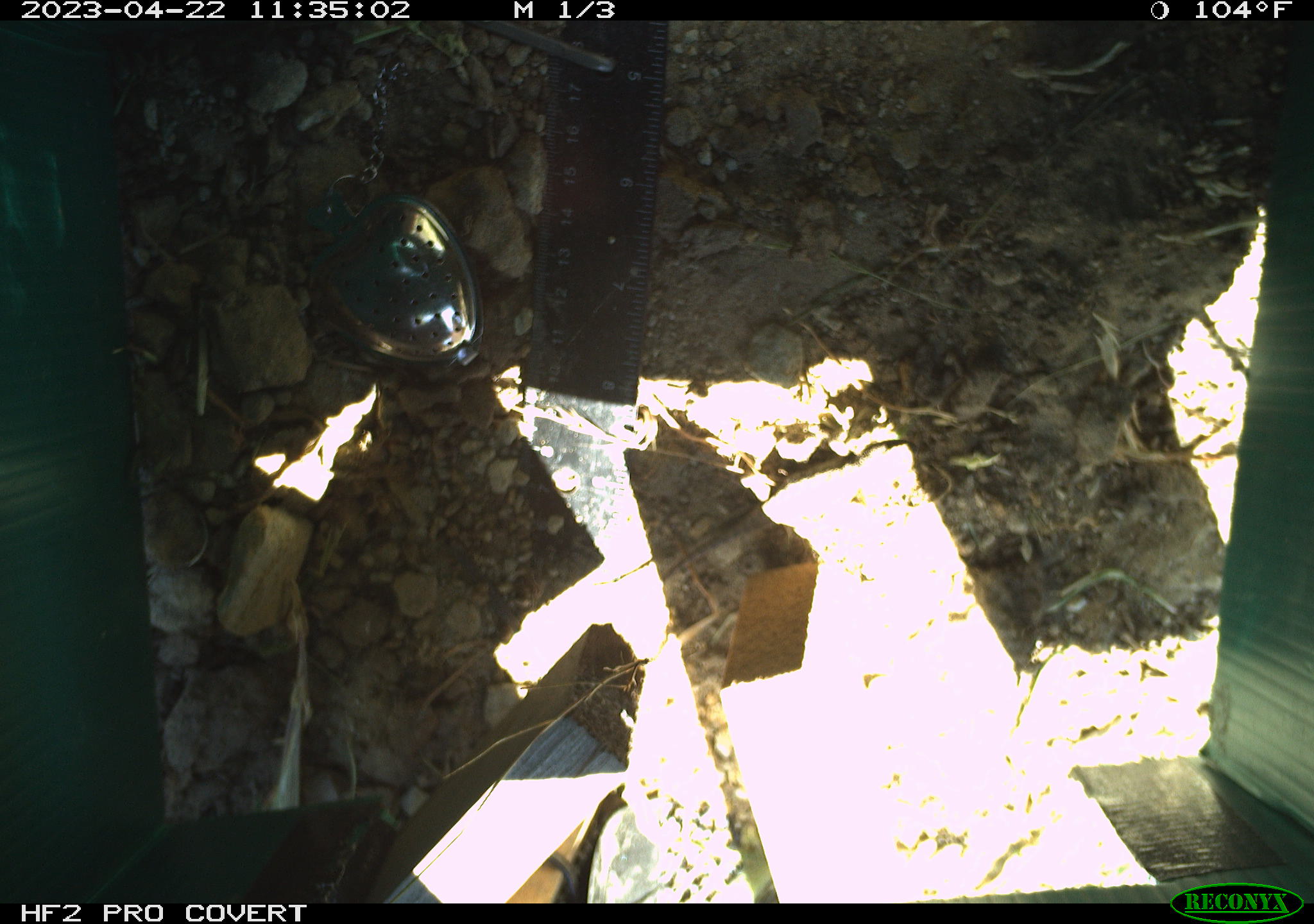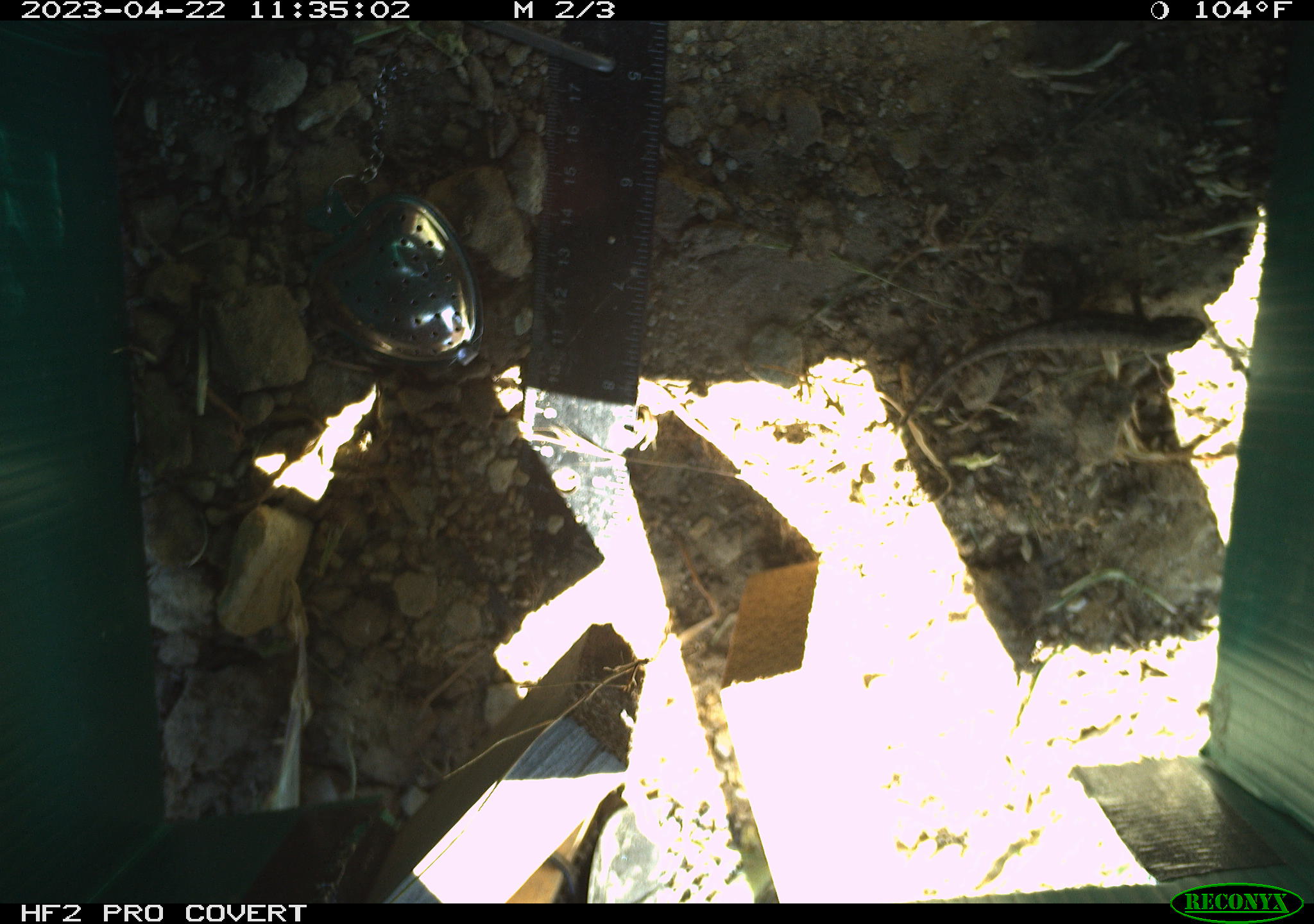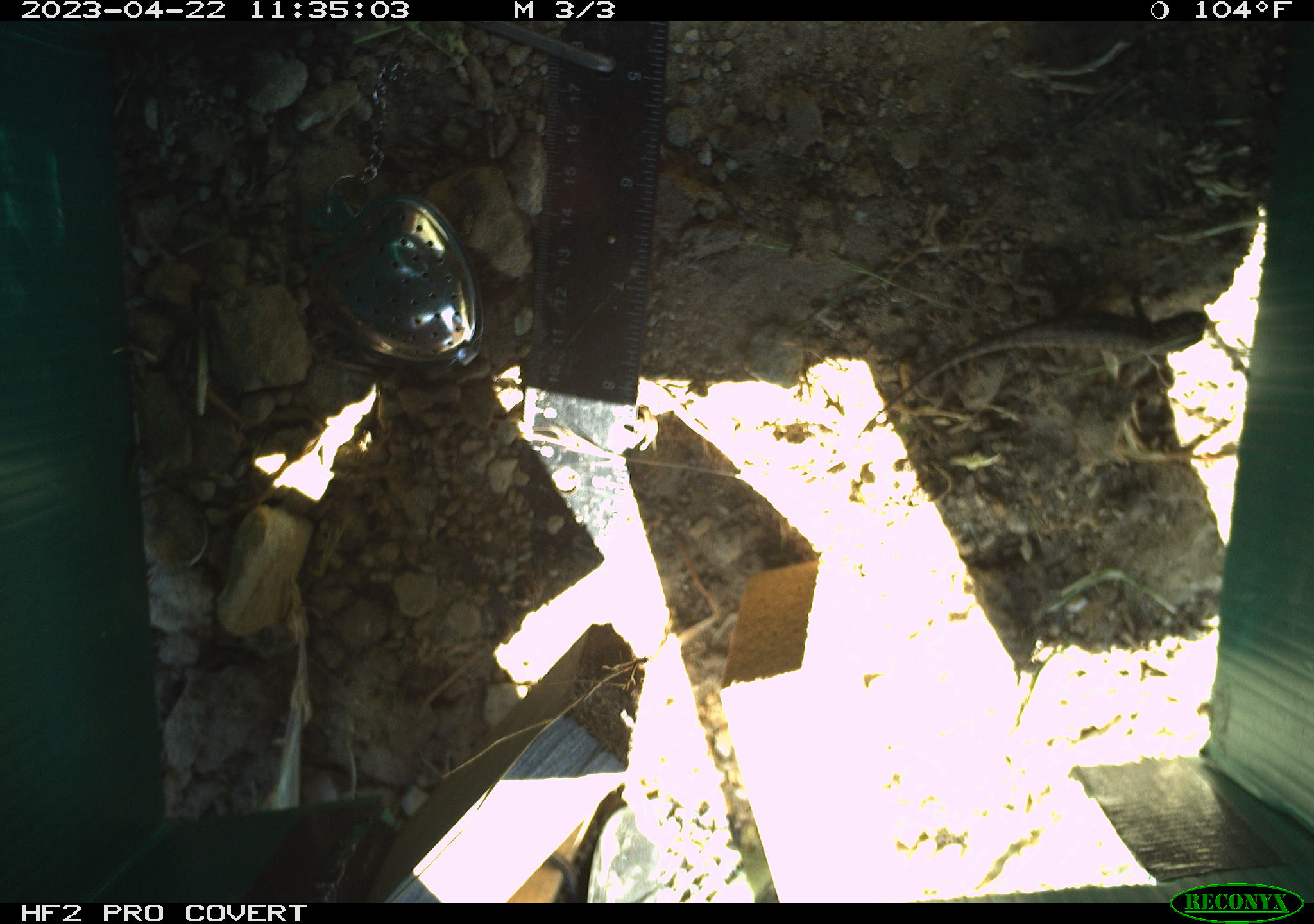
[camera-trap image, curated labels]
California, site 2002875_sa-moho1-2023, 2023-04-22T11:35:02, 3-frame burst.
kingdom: Animalia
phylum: Chordata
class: Reptilia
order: Squamata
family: Phrynosomatidae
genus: Sceloporus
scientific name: Sceloporus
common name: spiny lizards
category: sceloporus species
Sceloporus species (spiny lizards) (Sceloporus).